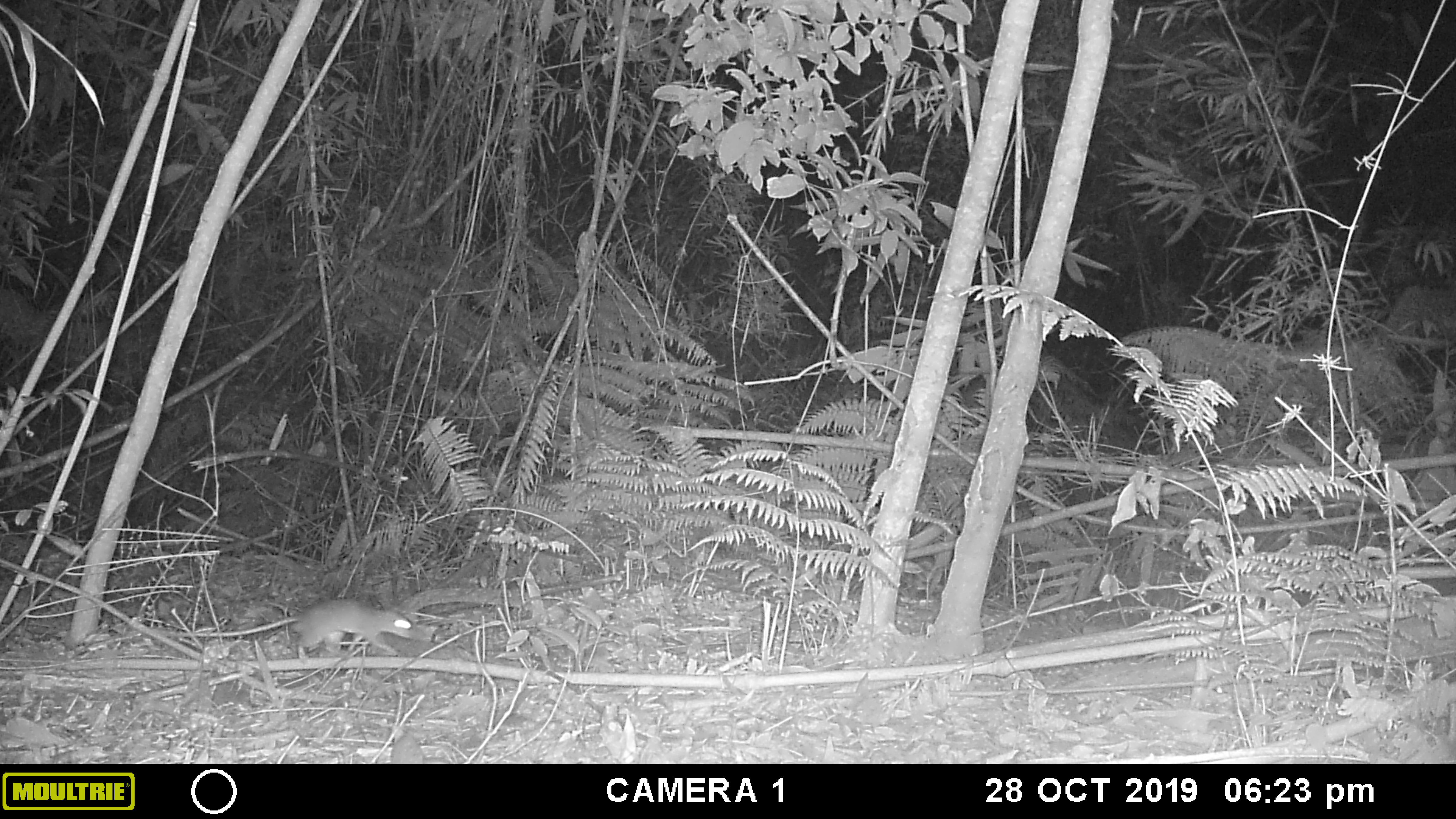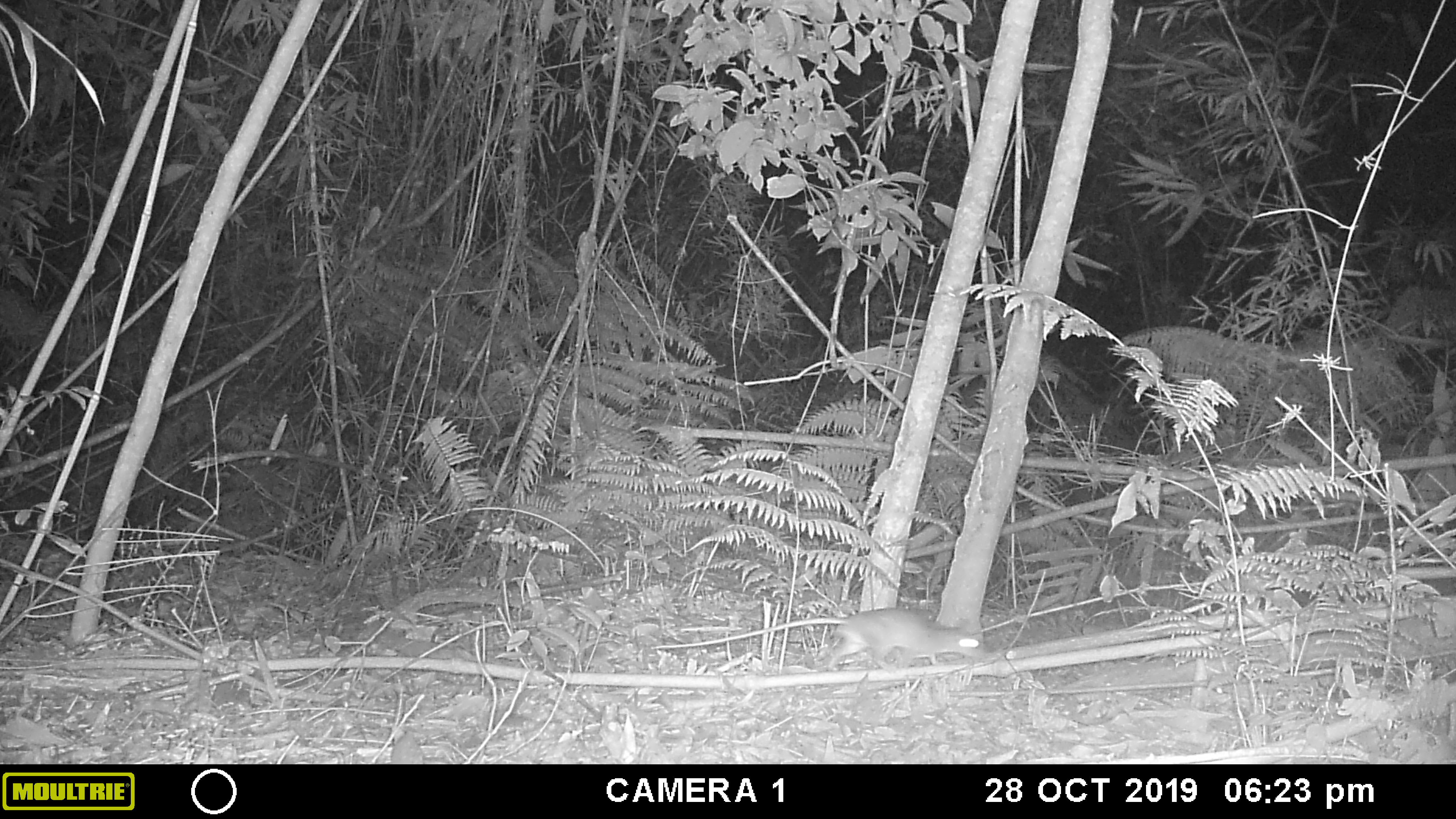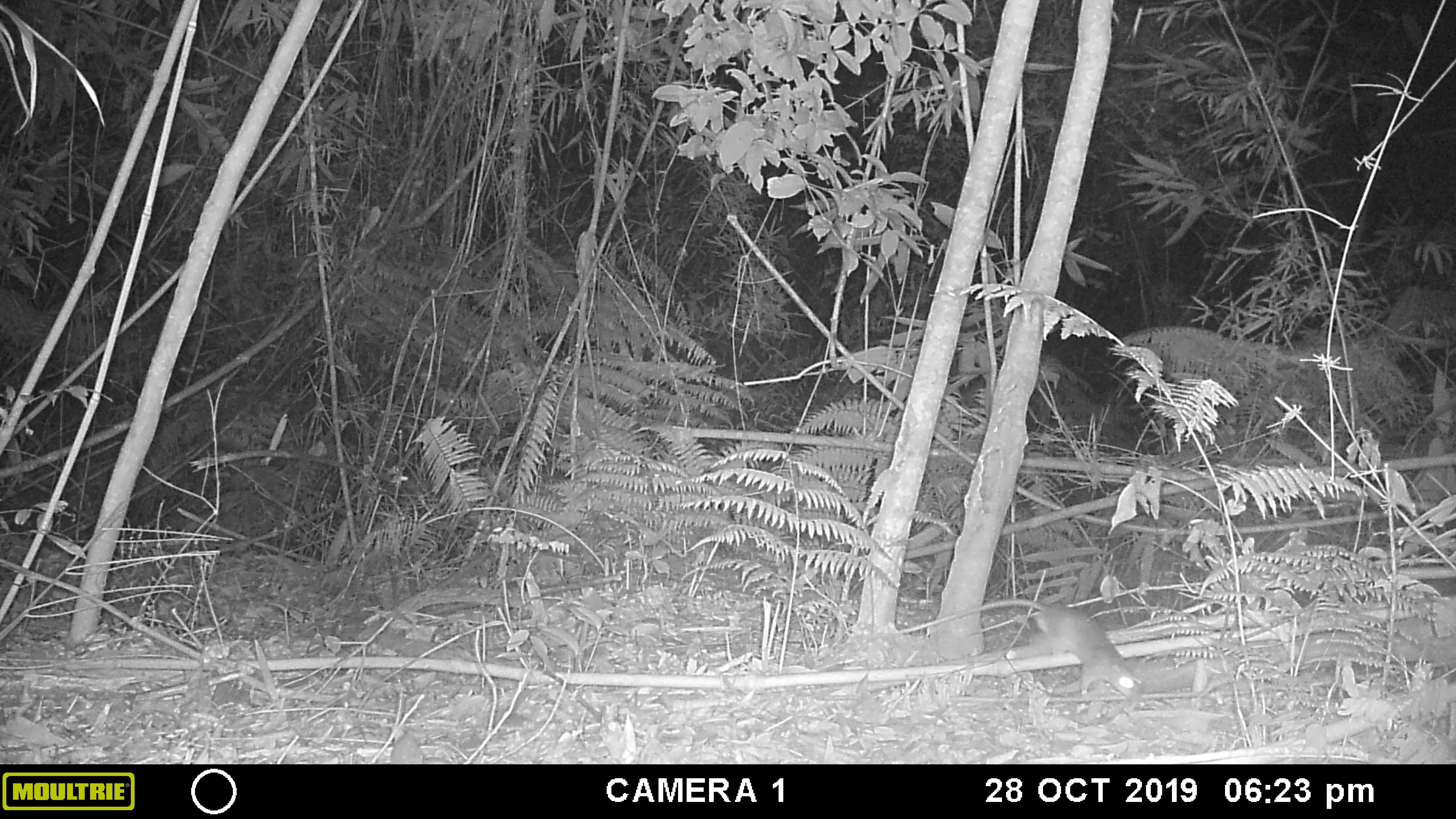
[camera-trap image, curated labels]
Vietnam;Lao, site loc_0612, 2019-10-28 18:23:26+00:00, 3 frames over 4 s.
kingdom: Animalia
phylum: Chordata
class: Mammalia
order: Rodentia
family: Muridae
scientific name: Muridae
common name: old-world mice and rats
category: unidentified murid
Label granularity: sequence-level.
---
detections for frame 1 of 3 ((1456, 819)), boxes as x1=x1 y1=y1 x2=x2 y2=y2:
unidentified murid: x1=151 y1=598 x2=430 y2=665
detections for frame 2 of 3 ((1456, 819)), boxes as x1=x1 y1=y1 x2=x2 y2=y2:
unidentified murid: x1=650 y1=607 x2=987 y2=672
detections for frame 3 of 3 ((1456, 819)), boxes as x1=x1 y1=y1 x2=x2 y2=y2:
unidentified murid: x1=895 y1=597 x2=1141 y2=702